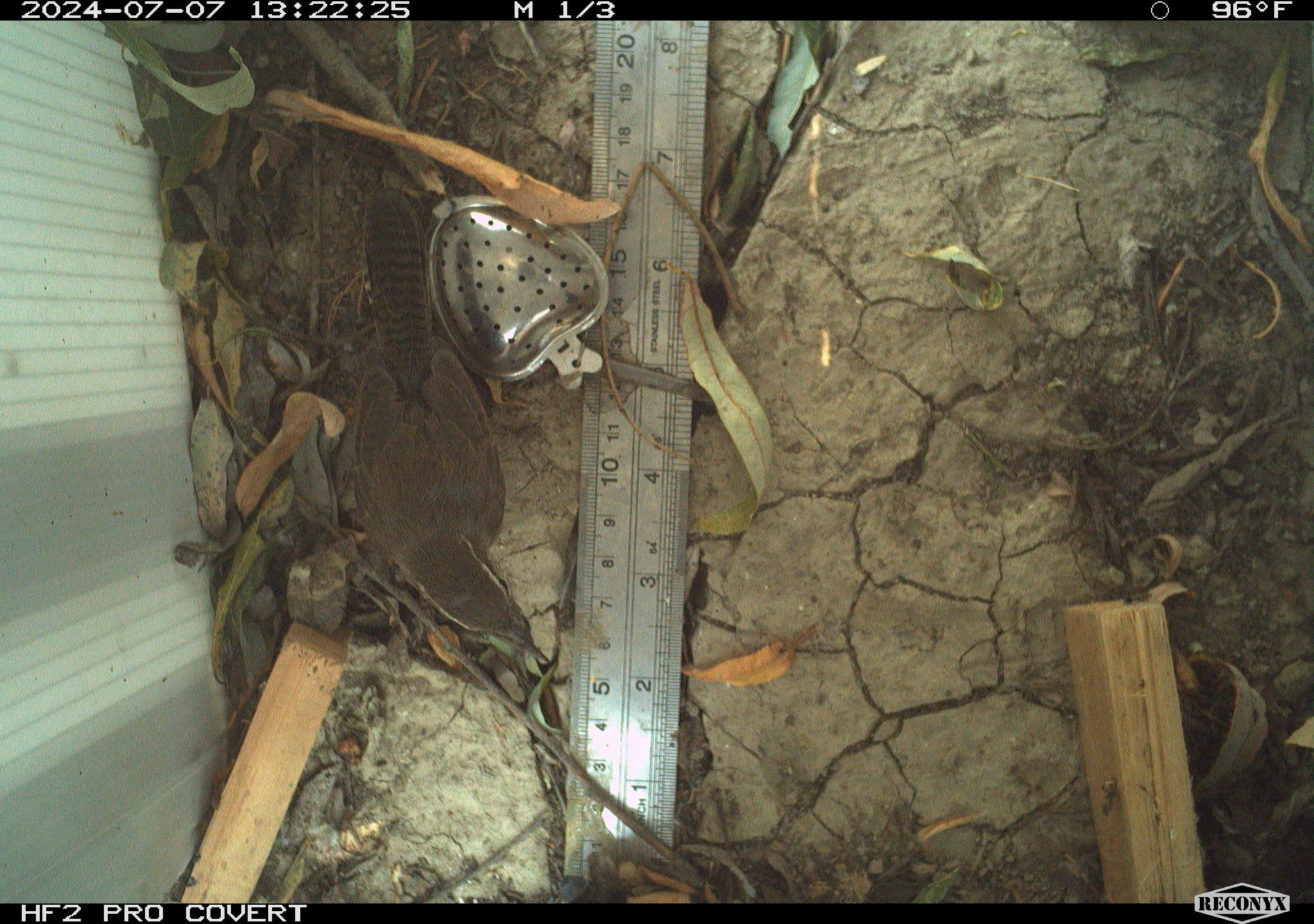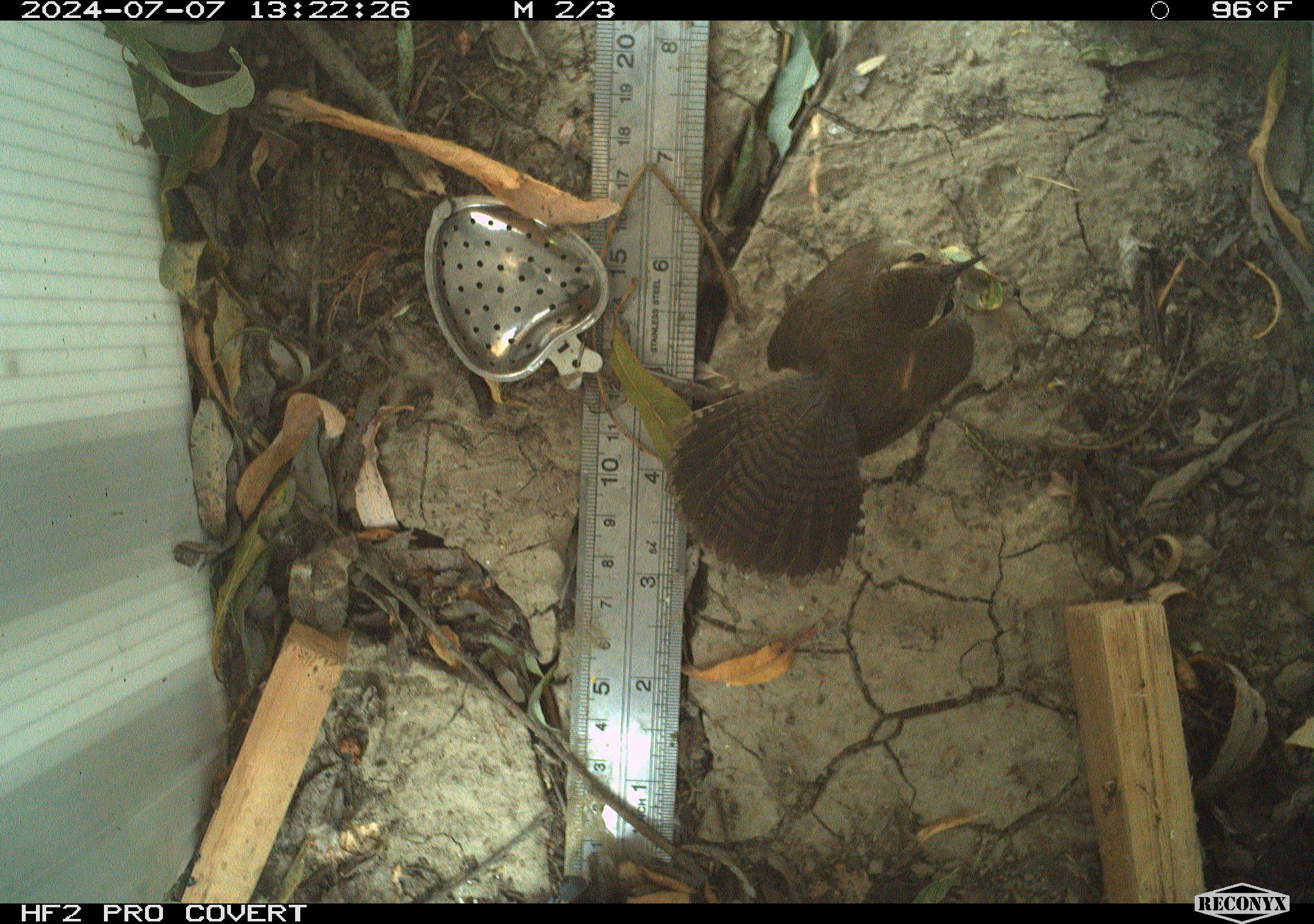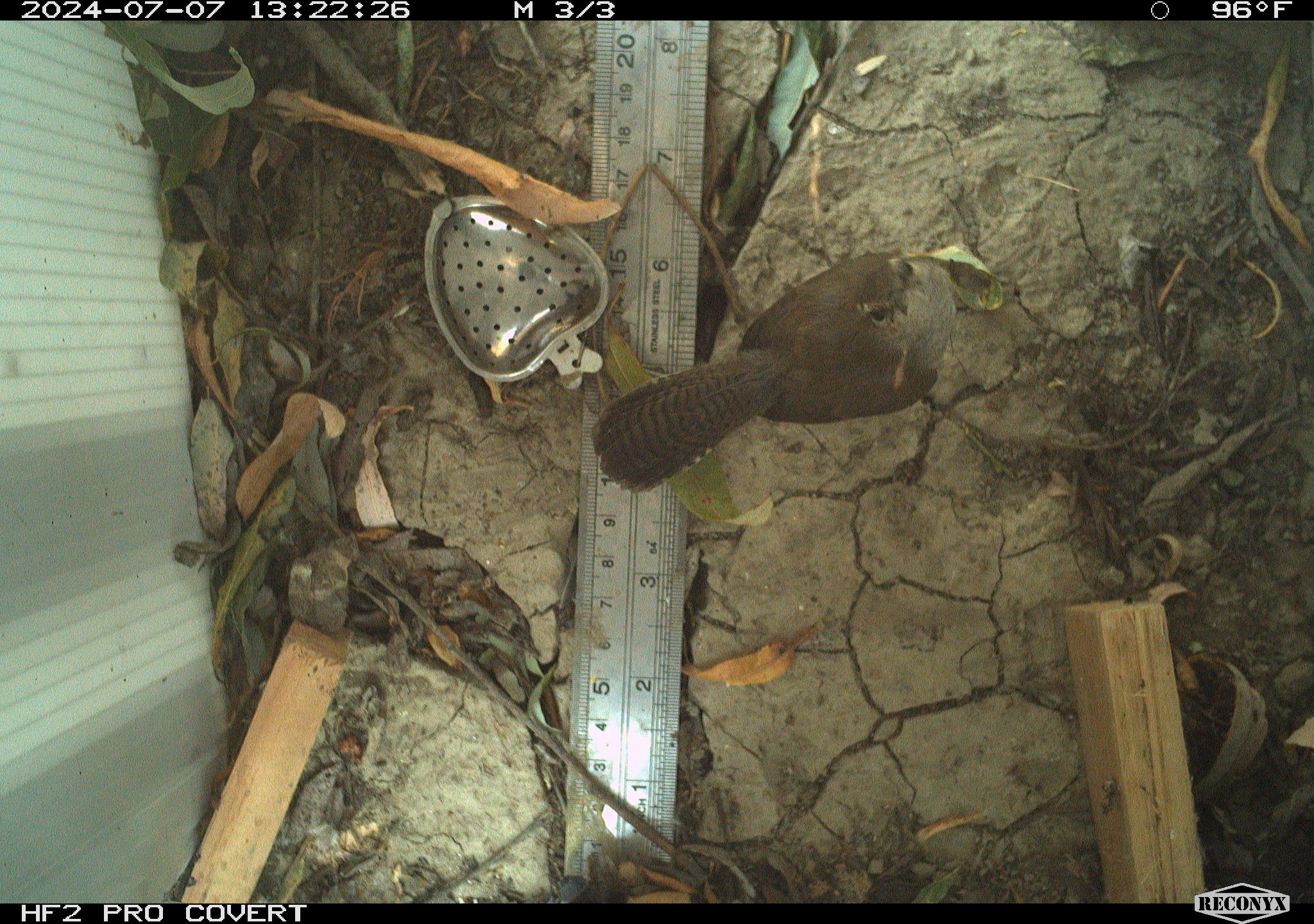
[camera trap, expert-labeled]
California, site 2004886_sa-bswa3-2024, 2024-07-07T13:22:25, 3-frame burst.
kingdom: Animalia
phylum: Chordata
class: Aves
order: Passeriformes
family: Troglodytidae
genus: Thryomanes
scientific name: Thryomanes bewickii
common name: bewick's wren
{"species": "bewick's wren (Thryomanes bewickii)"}